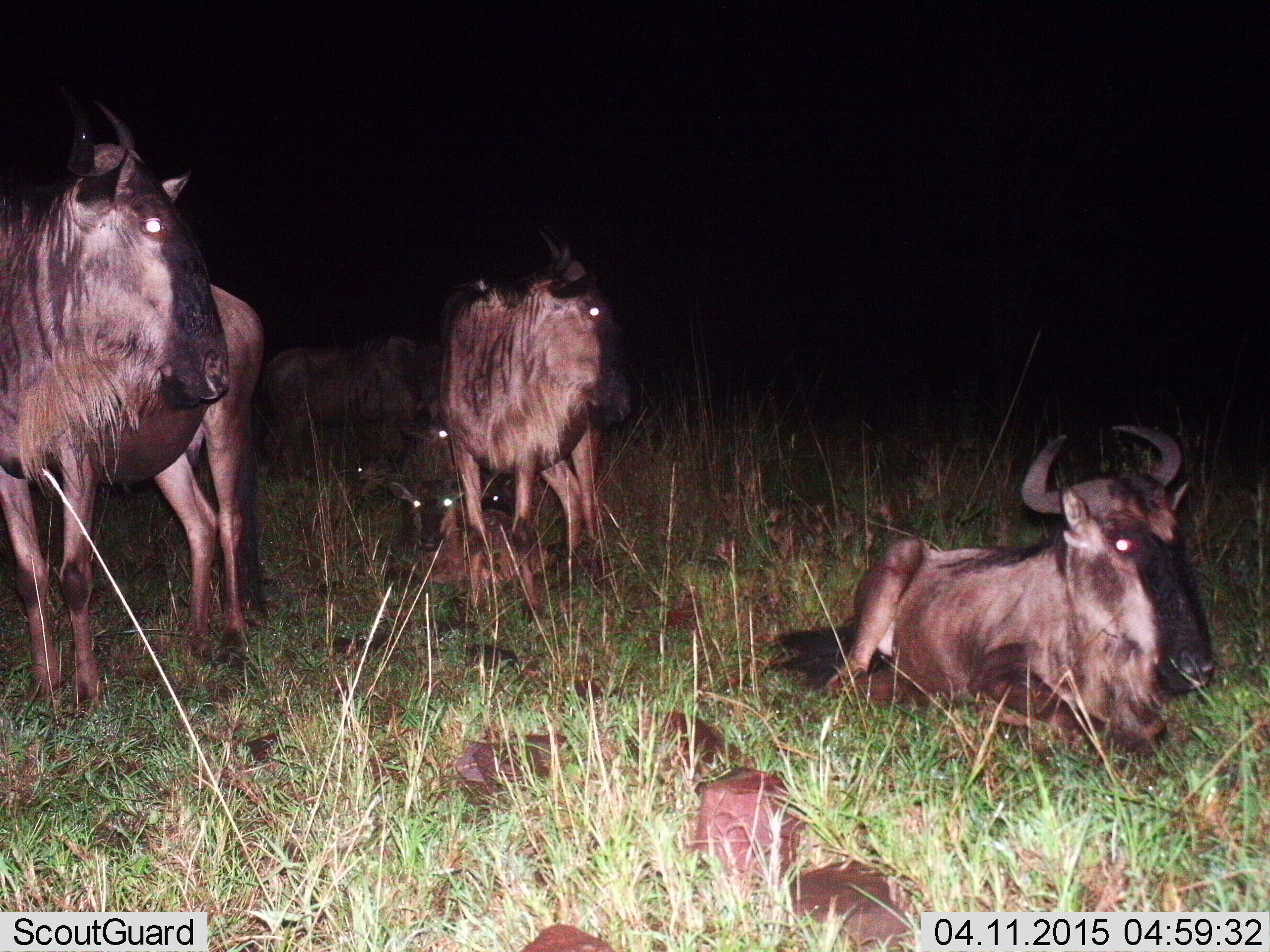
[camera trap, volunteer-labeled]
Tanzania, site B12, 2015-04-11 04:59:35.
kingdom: Animalia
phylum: Chordata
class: Mammalia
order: Artiodactyla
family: Bovidae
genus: Connochaetes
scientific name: Connochaetes taurinus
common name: blue wildebeest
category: wildebeest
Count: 5.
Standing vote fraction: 100%.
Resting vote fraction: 100%.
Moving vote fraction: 0%.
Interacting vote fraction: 0%.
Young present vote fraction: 20%.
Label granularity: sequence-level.